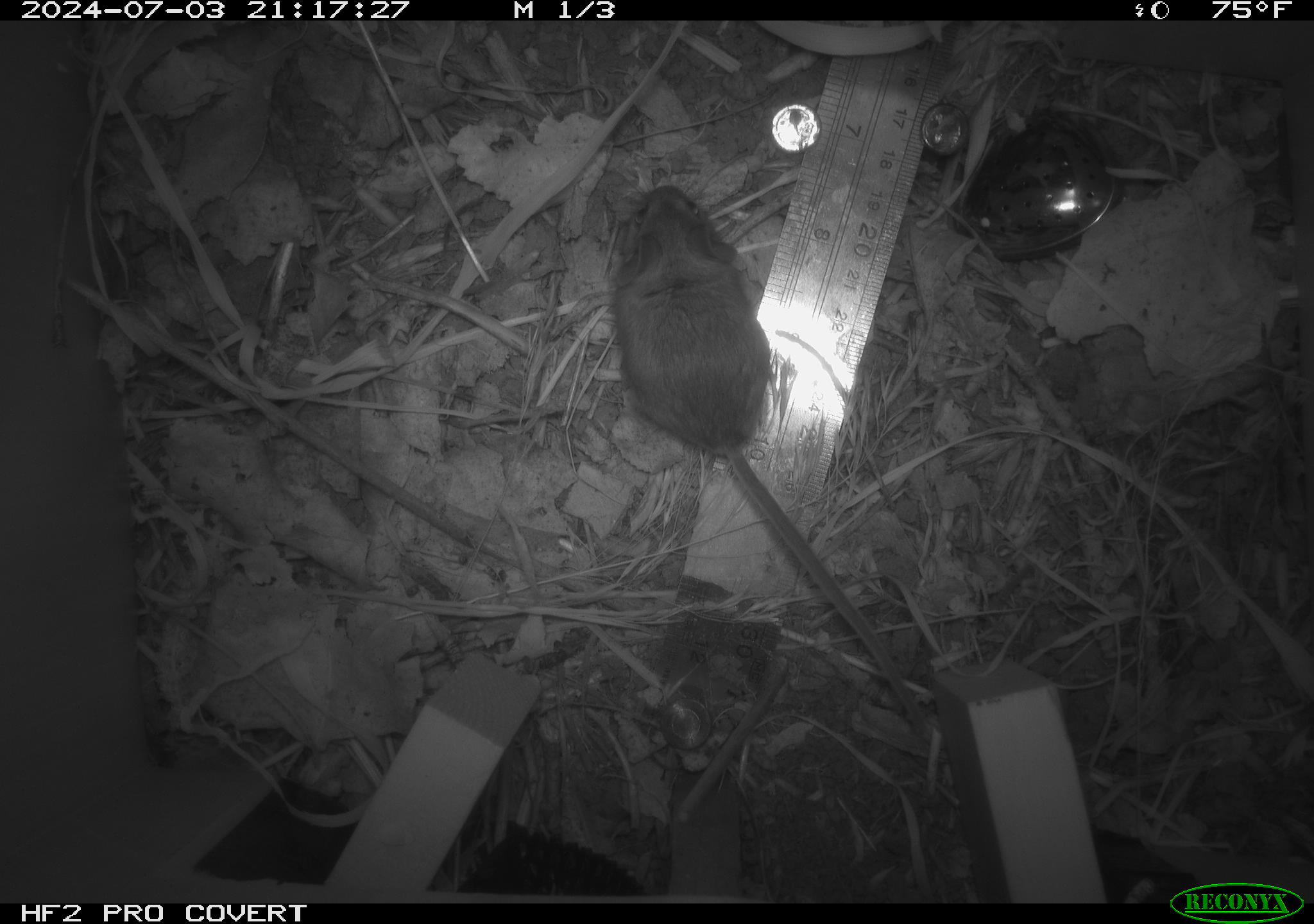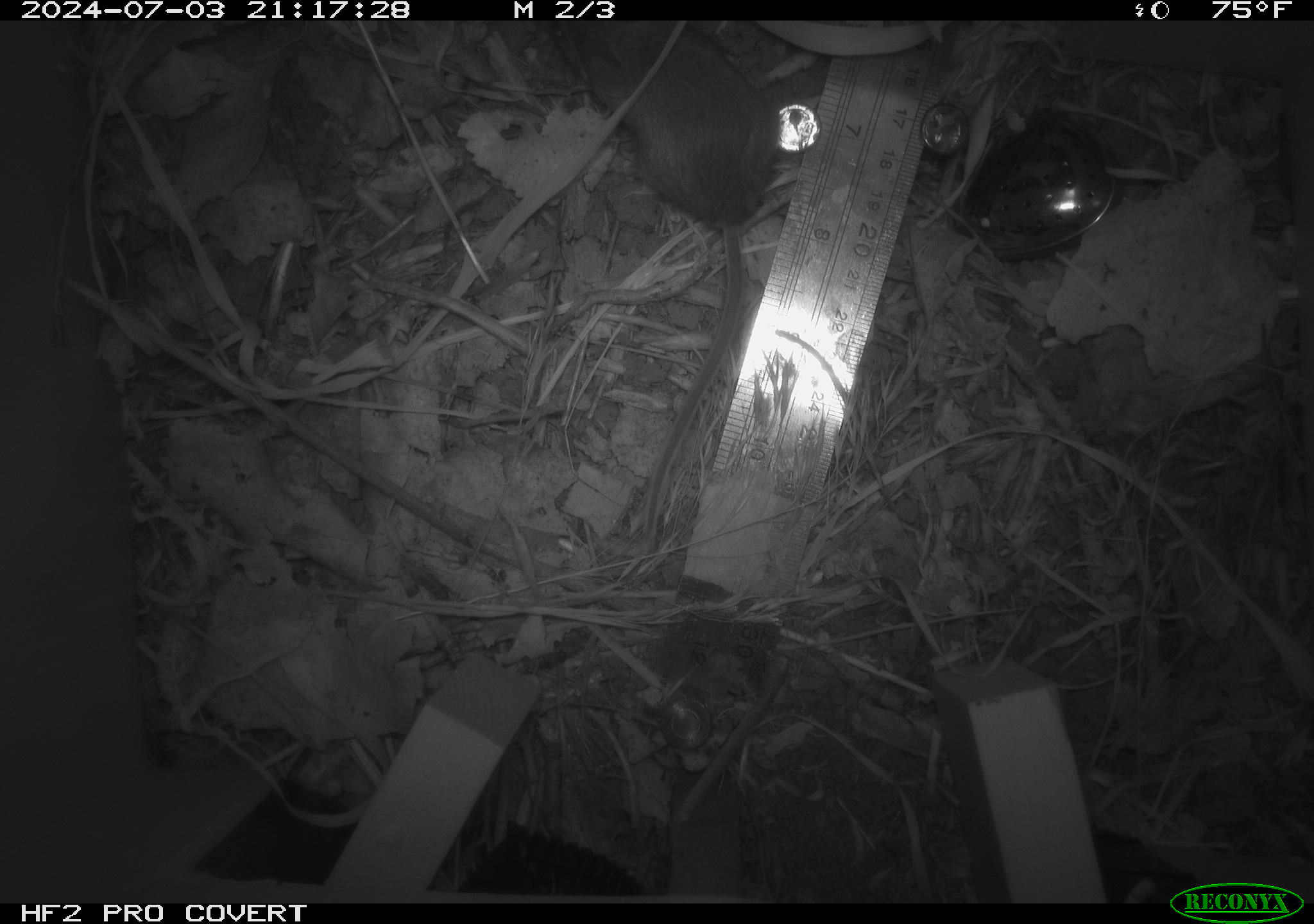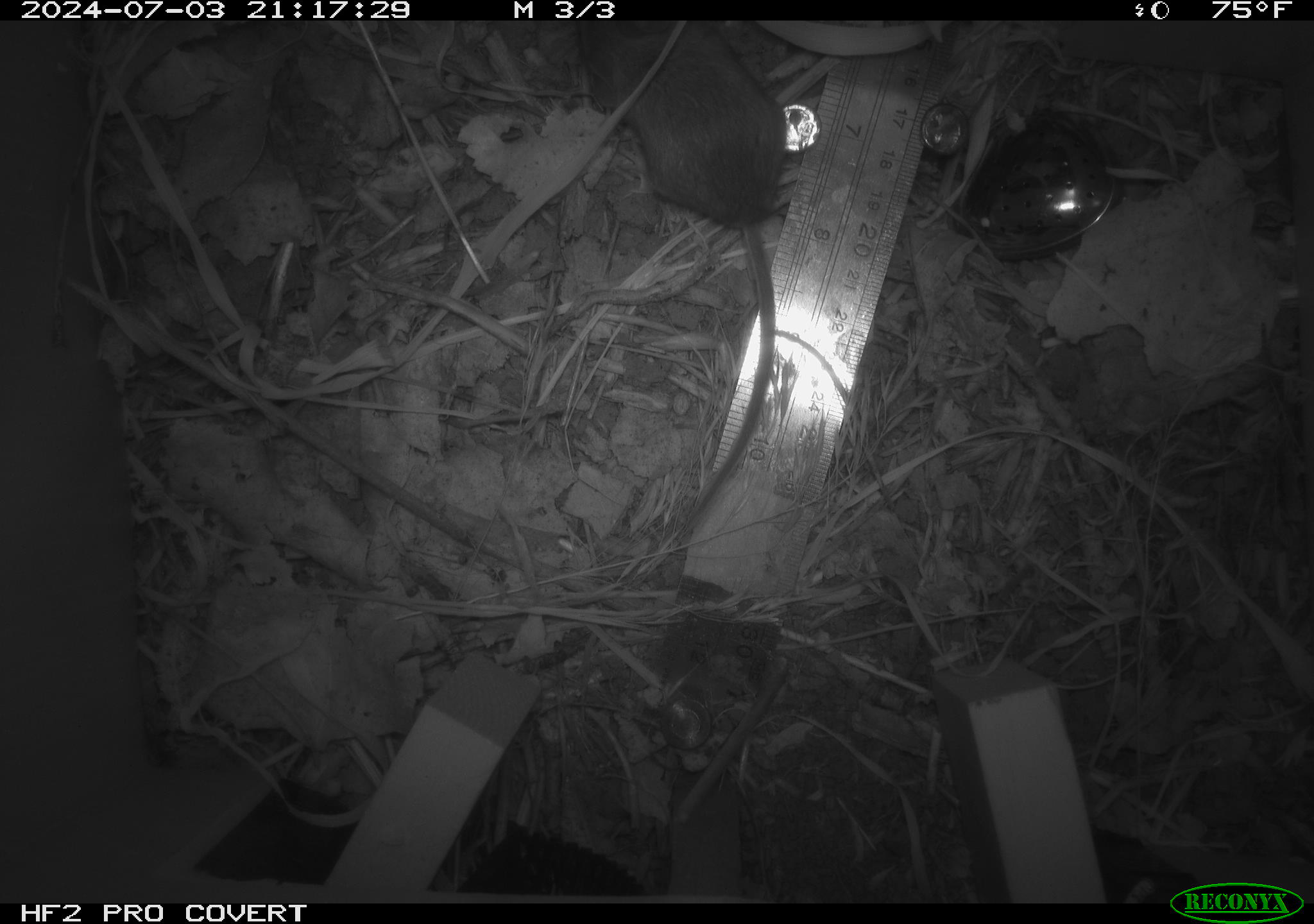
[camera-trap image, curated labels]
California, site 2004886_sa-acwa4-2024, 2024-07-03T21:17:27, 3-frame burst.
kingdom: Animalia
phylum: Chordata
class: Mammalia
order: Rodentia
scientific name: Rodentia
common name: mouse species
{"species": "mouse species (Rodentia)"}